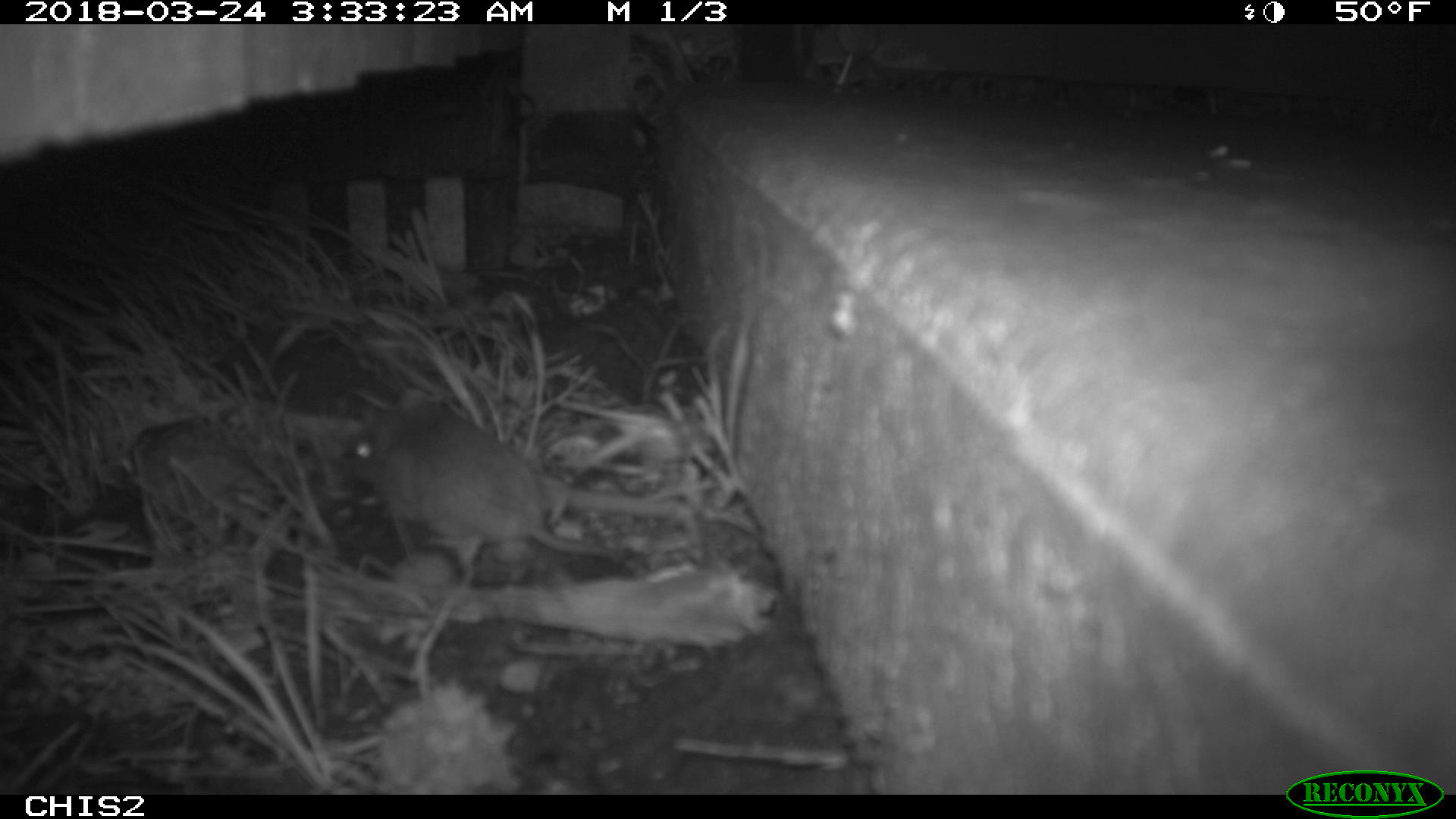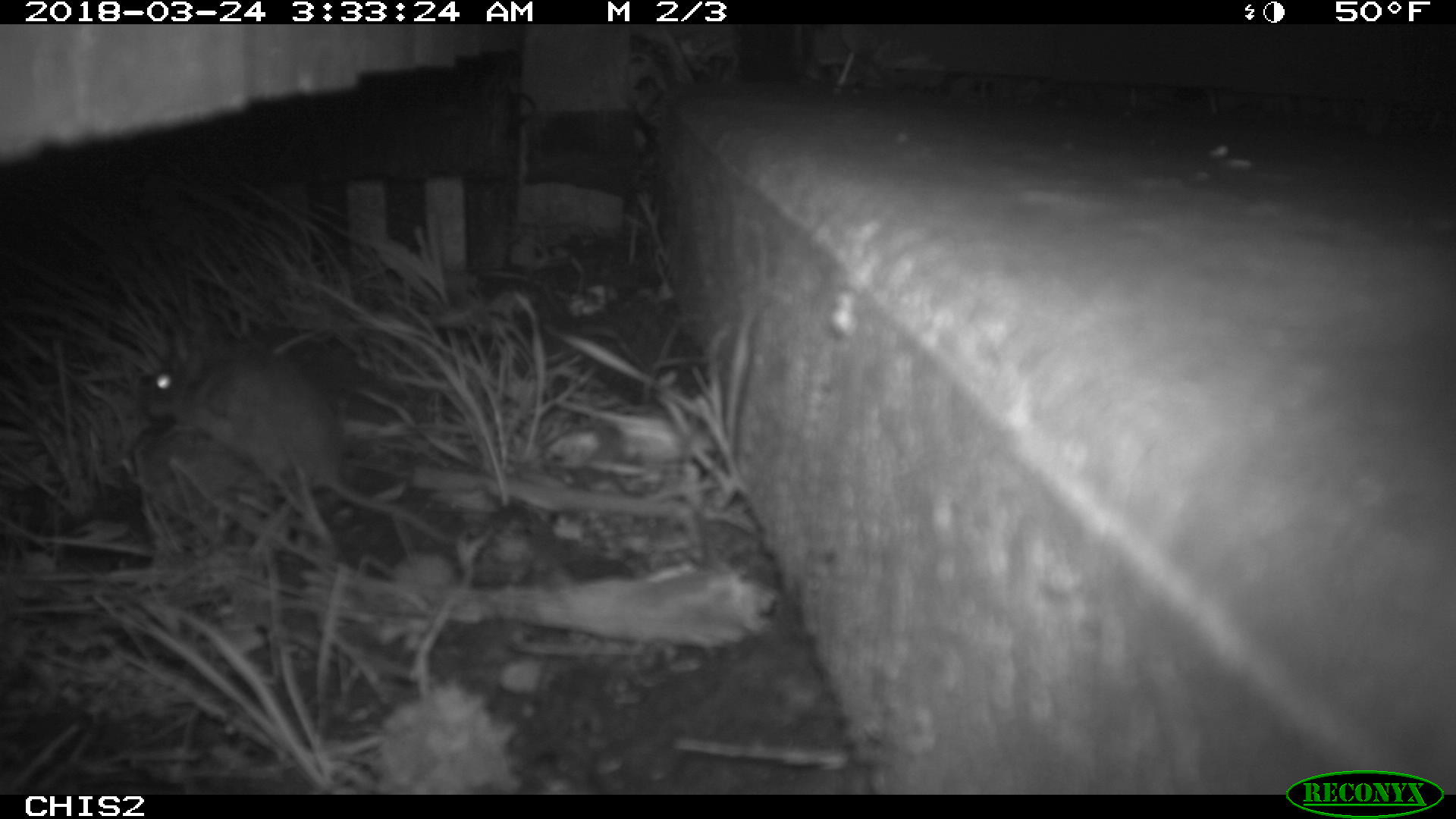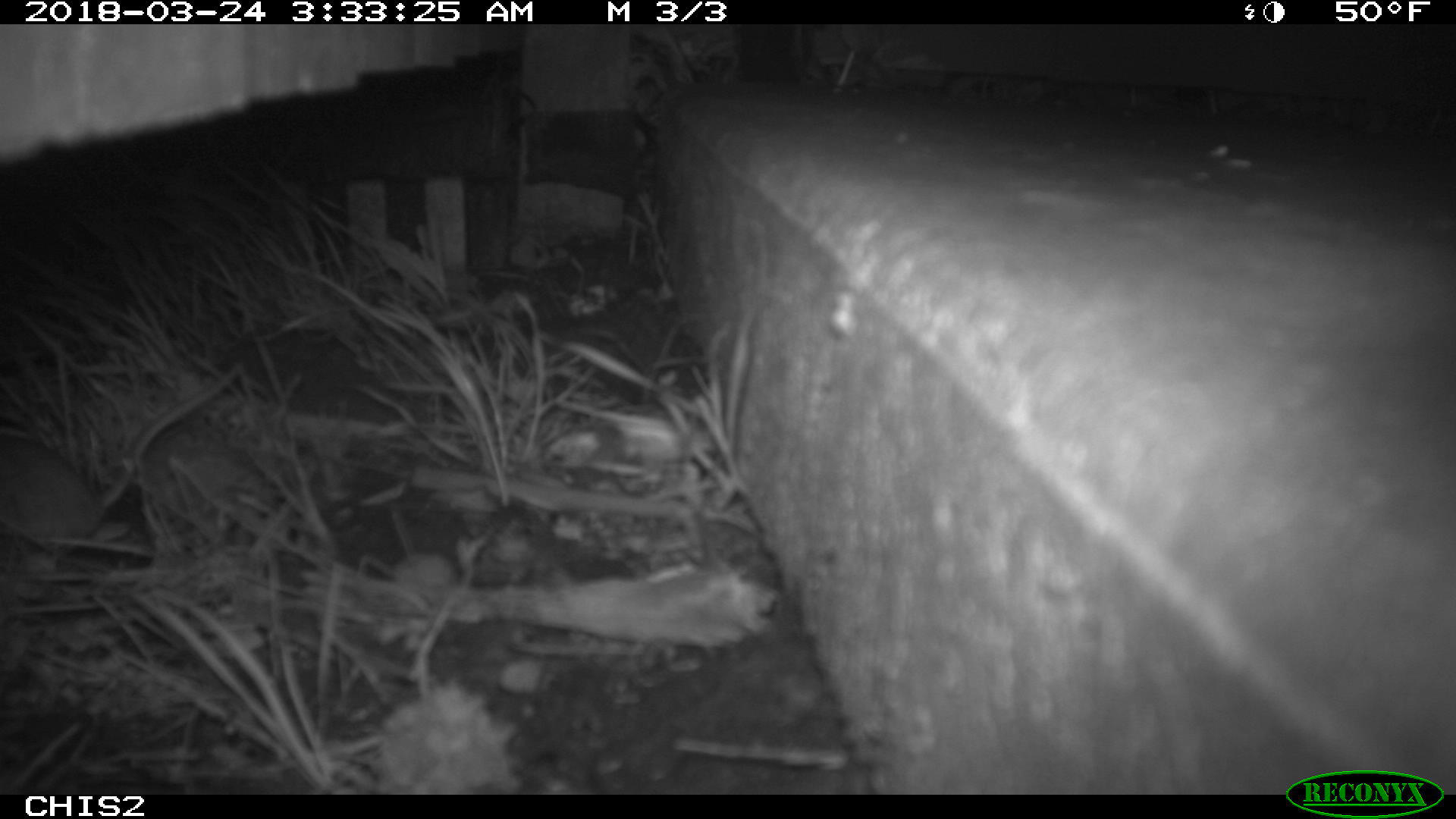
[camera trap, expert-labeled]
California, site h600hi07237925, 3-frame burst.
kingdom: Animalia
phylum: Chordata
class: Mammalia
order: Rodentia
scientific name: Rodentia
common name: rodent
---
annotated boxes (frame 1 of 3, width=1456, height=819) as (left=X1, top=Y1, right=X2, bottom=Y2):
rodent: (left=343, top=384, right=632, bottom=588)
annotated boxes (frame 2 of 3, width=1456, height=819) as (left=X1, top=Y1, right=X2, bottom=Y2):
rodent: (left=144, top=350, right=460, bottom=546)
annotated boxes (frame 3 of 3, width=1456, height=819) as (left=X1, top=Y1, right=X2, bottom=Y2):
rodent: (left=0, top=366, right=240, bottom=559)